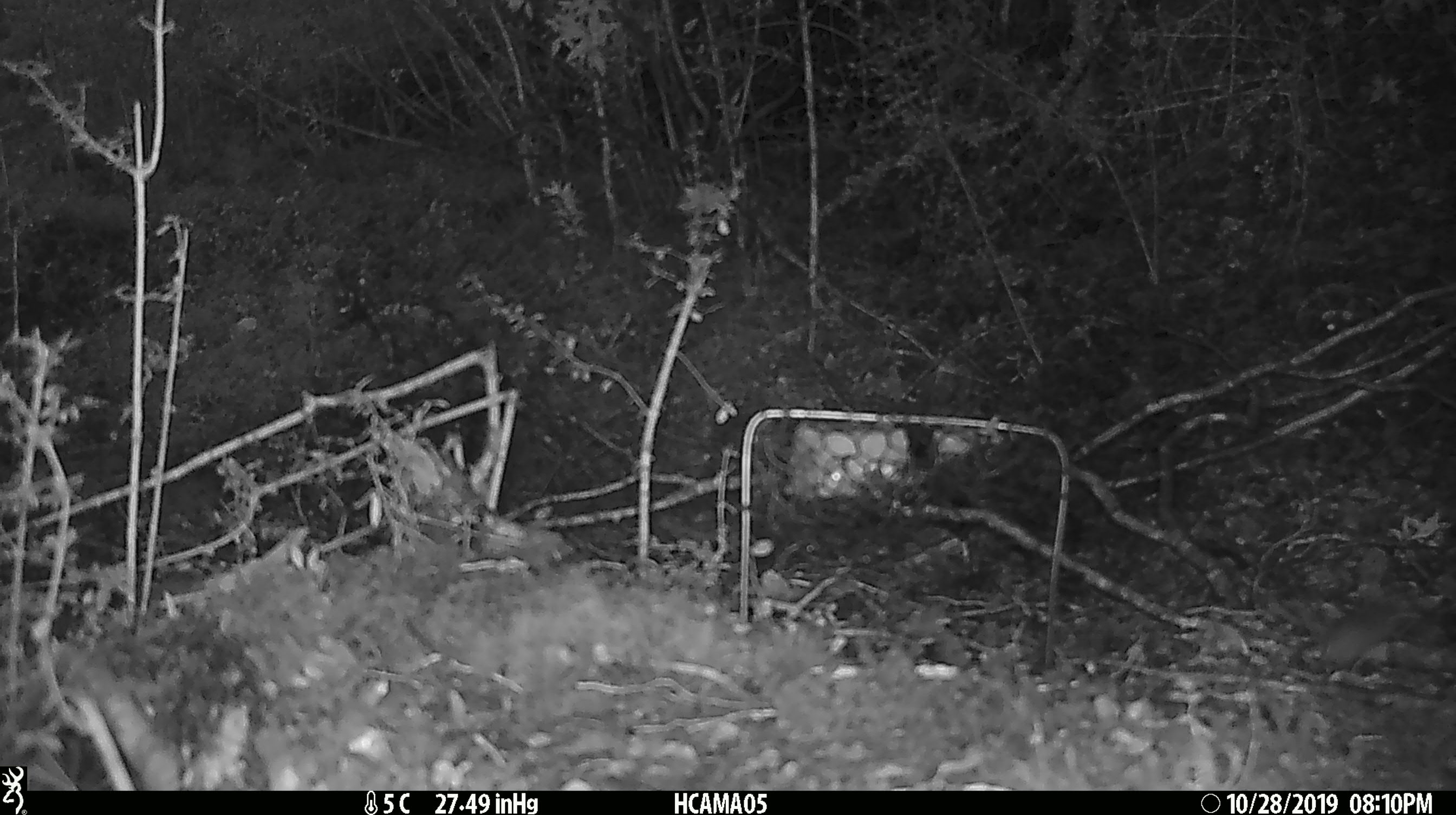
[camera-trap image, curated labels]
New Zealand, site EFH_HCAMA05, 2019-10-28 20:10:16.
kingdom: Animalia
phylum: Chordata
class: Mammalia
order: Rodentia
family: Muridae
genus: Mus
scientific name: Mus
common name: mouse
Mouse (Mus).